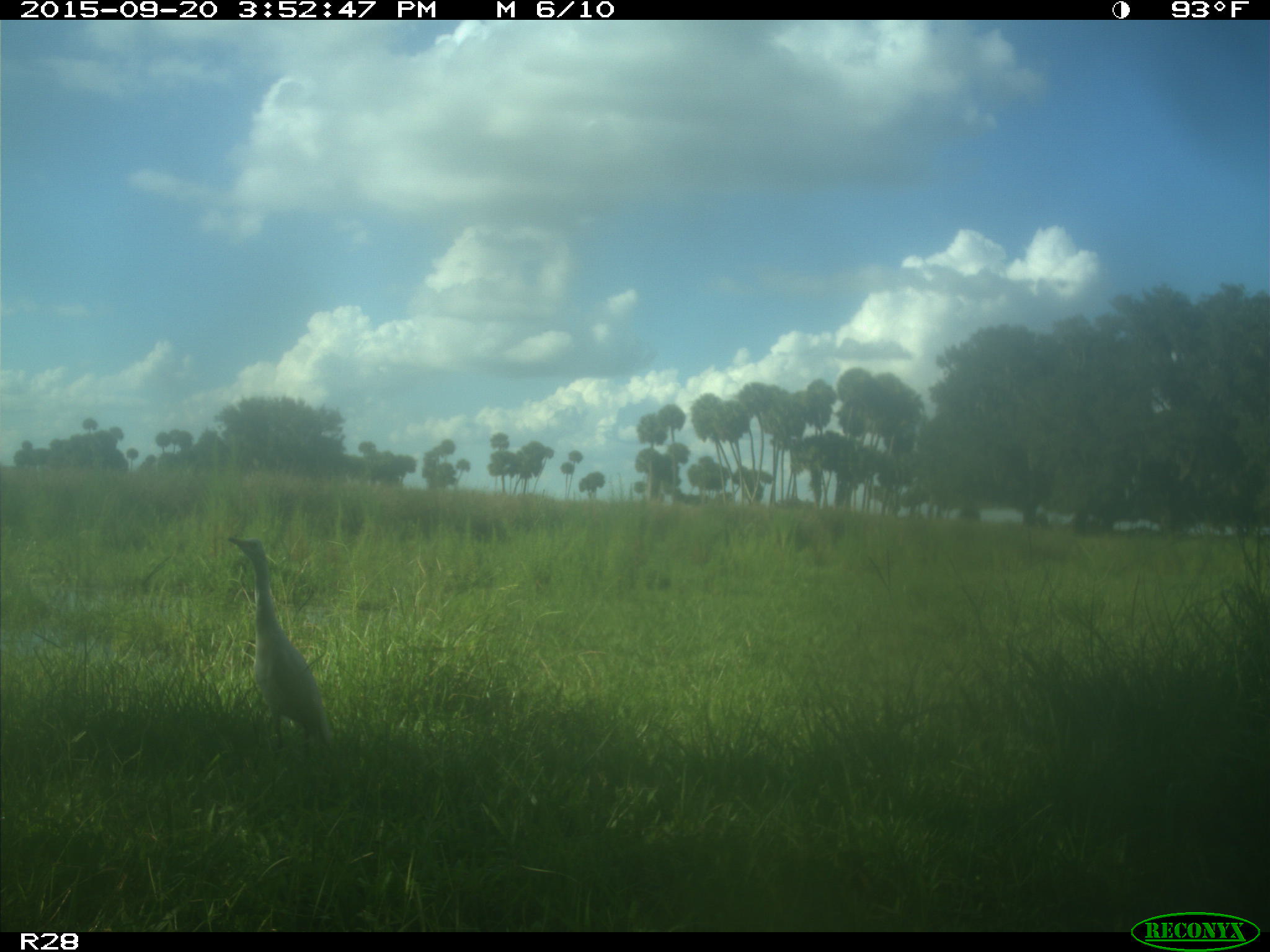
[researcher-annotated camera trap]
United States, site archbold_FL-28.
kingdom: Animalia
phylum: Chordata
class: Aves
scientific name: Aves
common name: birds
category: unidentified bird